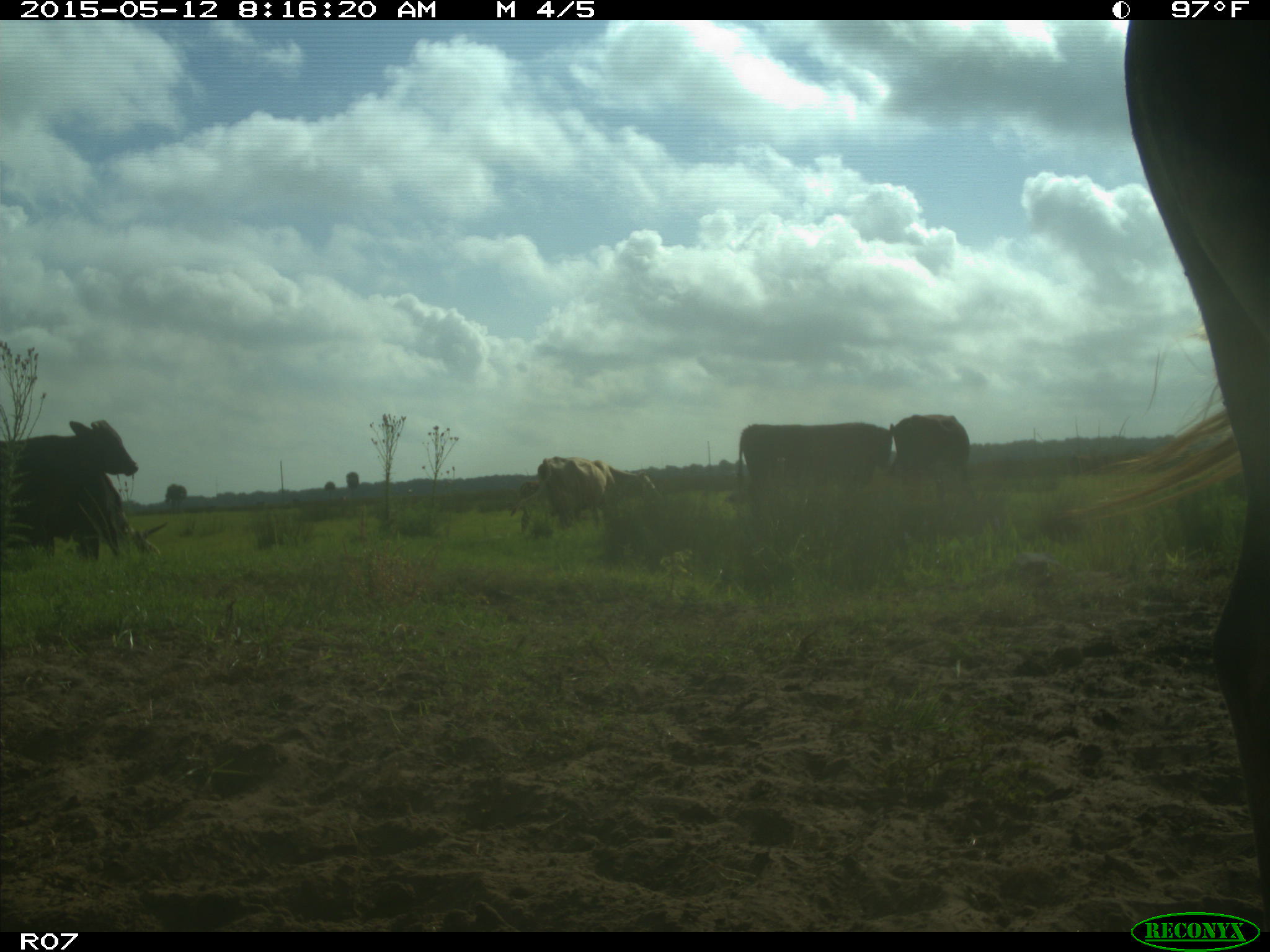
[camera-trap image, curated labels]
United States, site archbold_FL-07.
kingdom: Animalia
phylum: Chordata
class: Mammalia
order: Artiodactyla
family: Bovidae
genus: Bos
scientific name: Bos taurus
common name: domestic cow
Bos taurus (domestic cow).